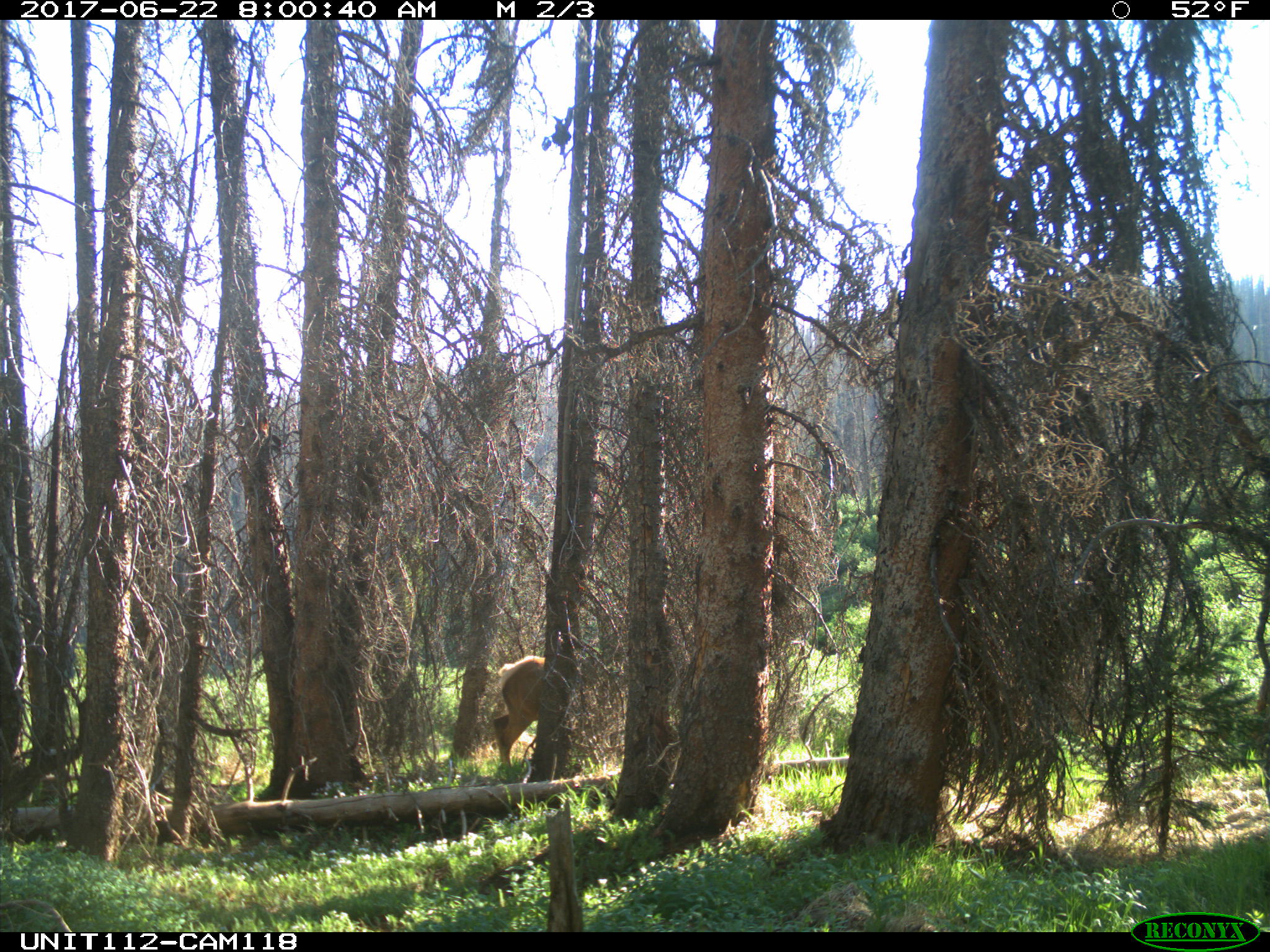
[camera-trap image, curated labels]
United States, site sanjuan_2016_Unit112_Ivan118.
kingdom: Animalia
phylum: Chordata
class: Mammalia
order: Artiodactyla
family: Cervidae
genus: Cervus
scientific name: Cervus elaphus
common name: red deer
Cervus elaphus (red deer).